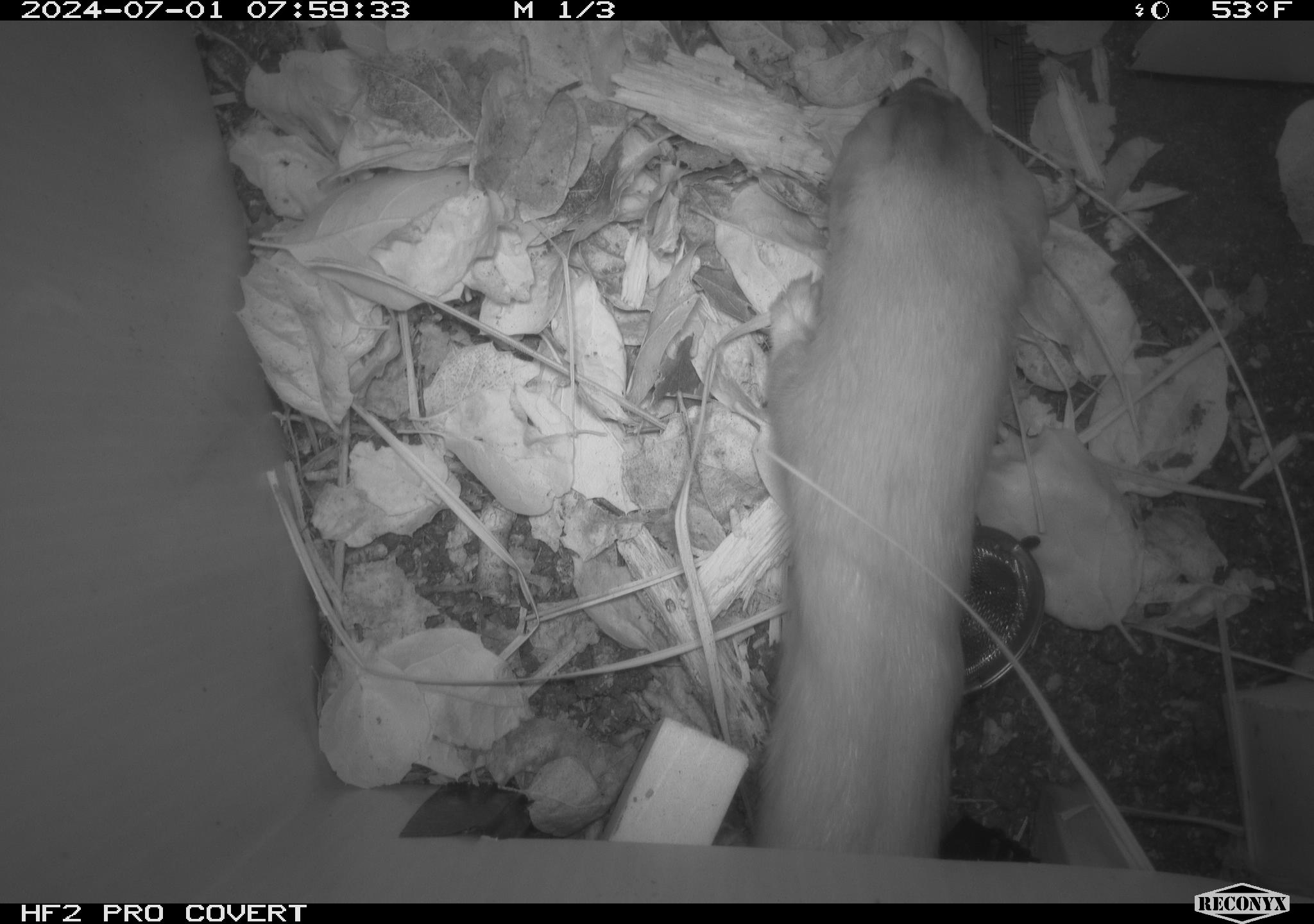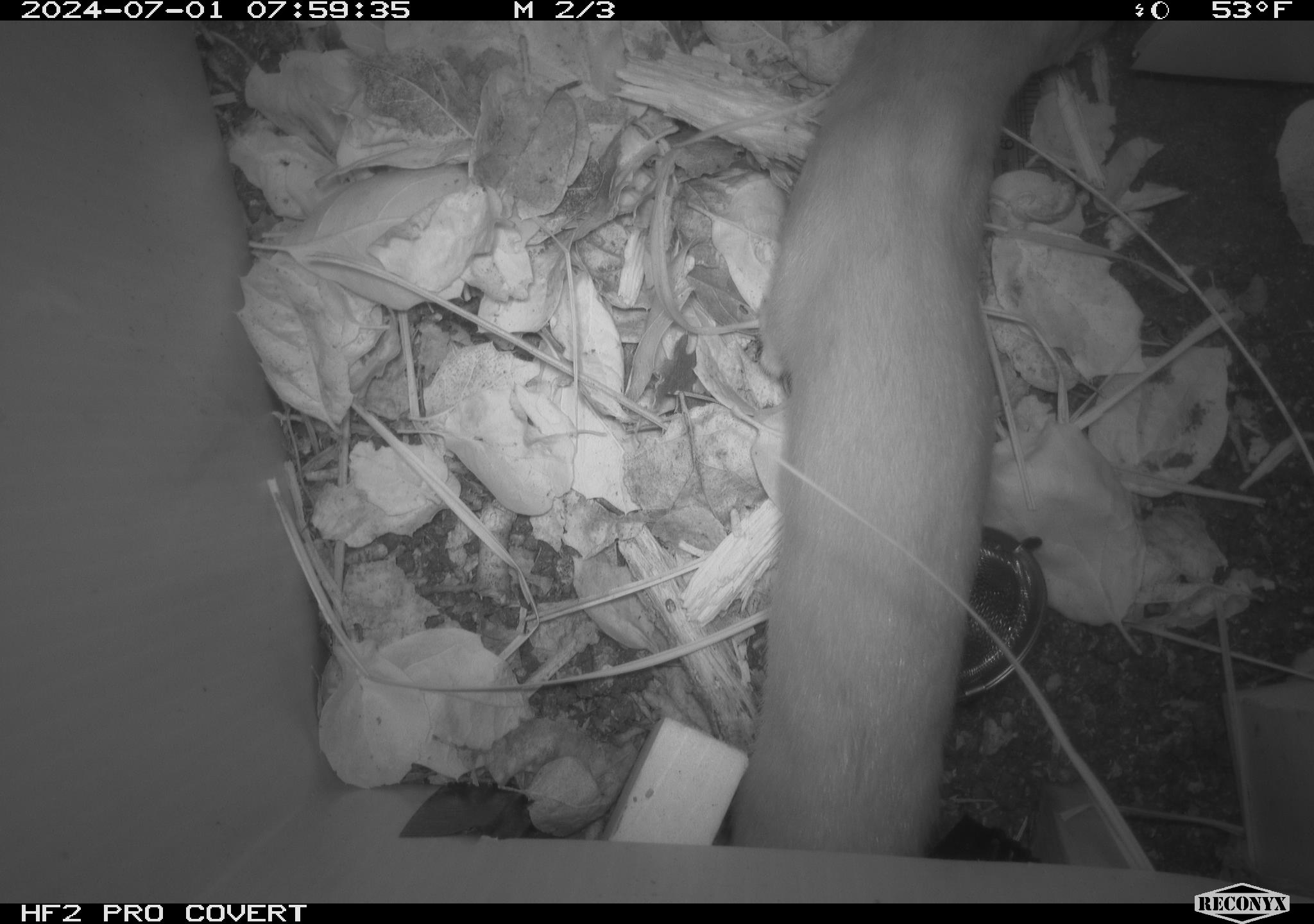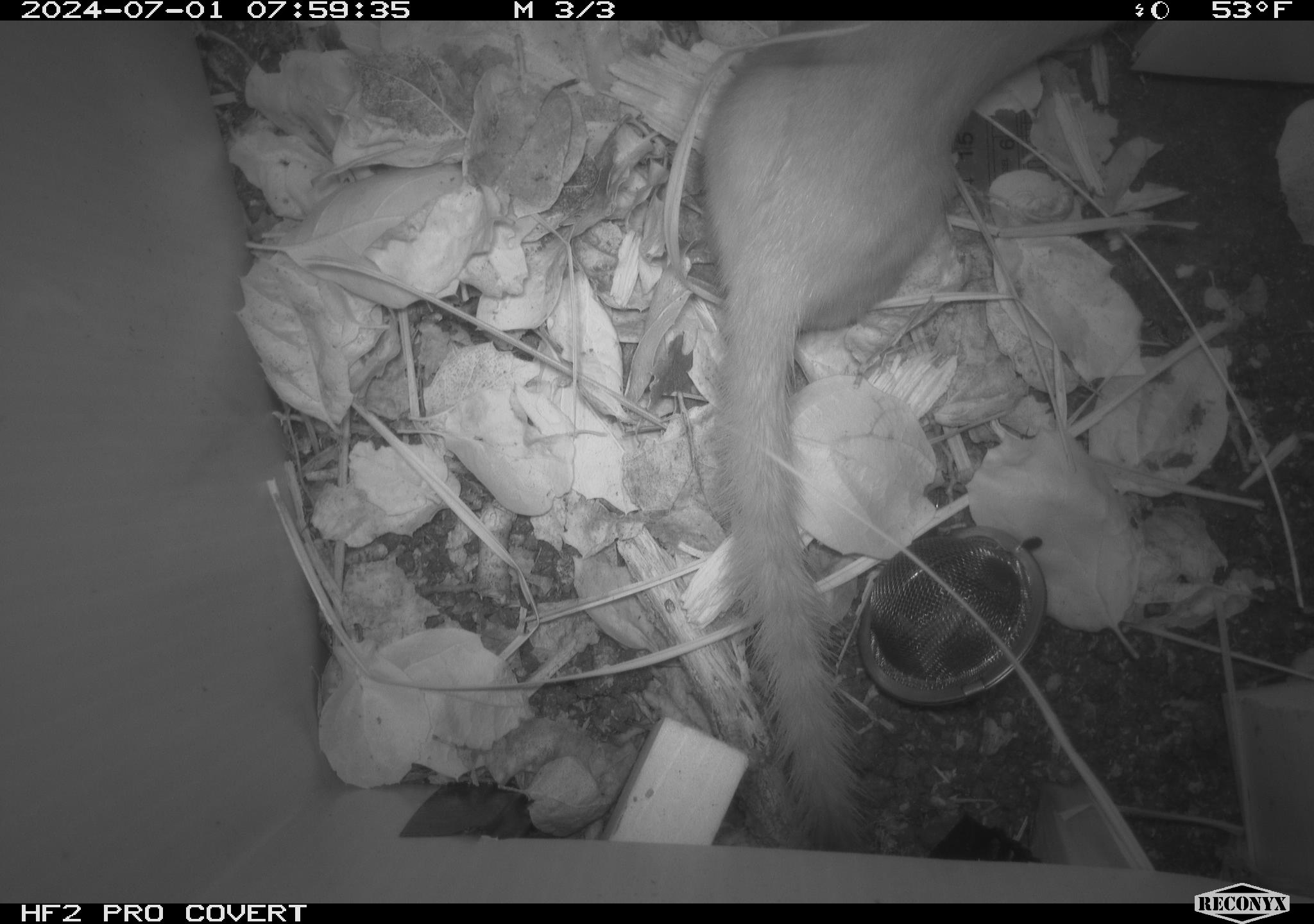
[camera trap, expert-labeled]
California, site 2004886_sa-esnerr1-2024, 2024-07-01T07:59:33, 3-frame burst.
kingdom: Animalia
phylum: Chordata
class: Mammalia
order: Carnivora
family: Mustelidae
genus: Neogale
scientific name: Neogale frenata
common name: long-tailed weasel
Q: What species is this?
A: Long-tailed weasel (Neogale frenata).